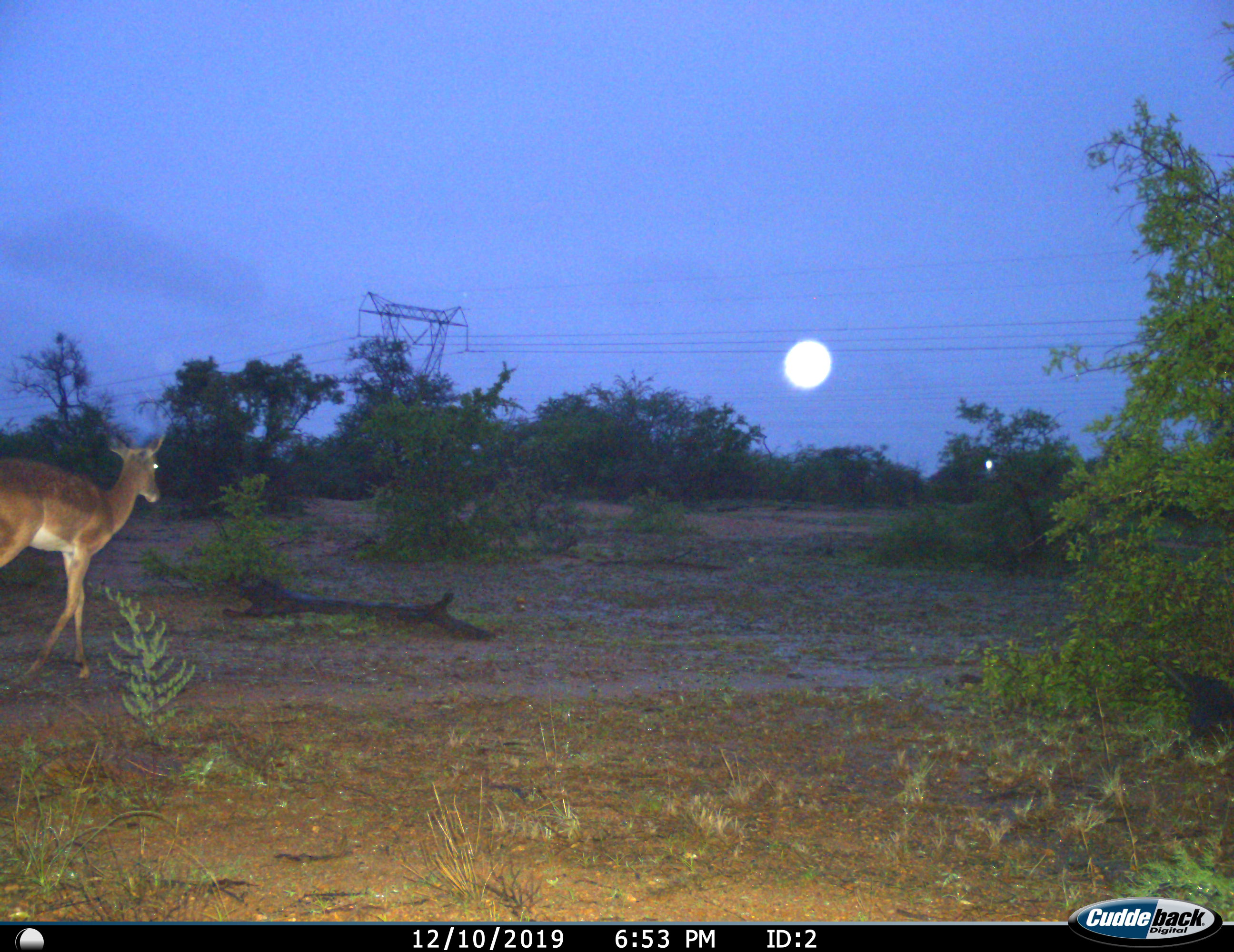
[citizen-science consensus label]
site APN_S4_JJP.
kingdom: Animalia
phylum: Chordata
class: Mammalia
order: Artiodactyla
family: Bovidae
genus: Aepyceros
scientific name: Aepyceros melampus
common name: impala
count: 1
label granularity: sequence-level